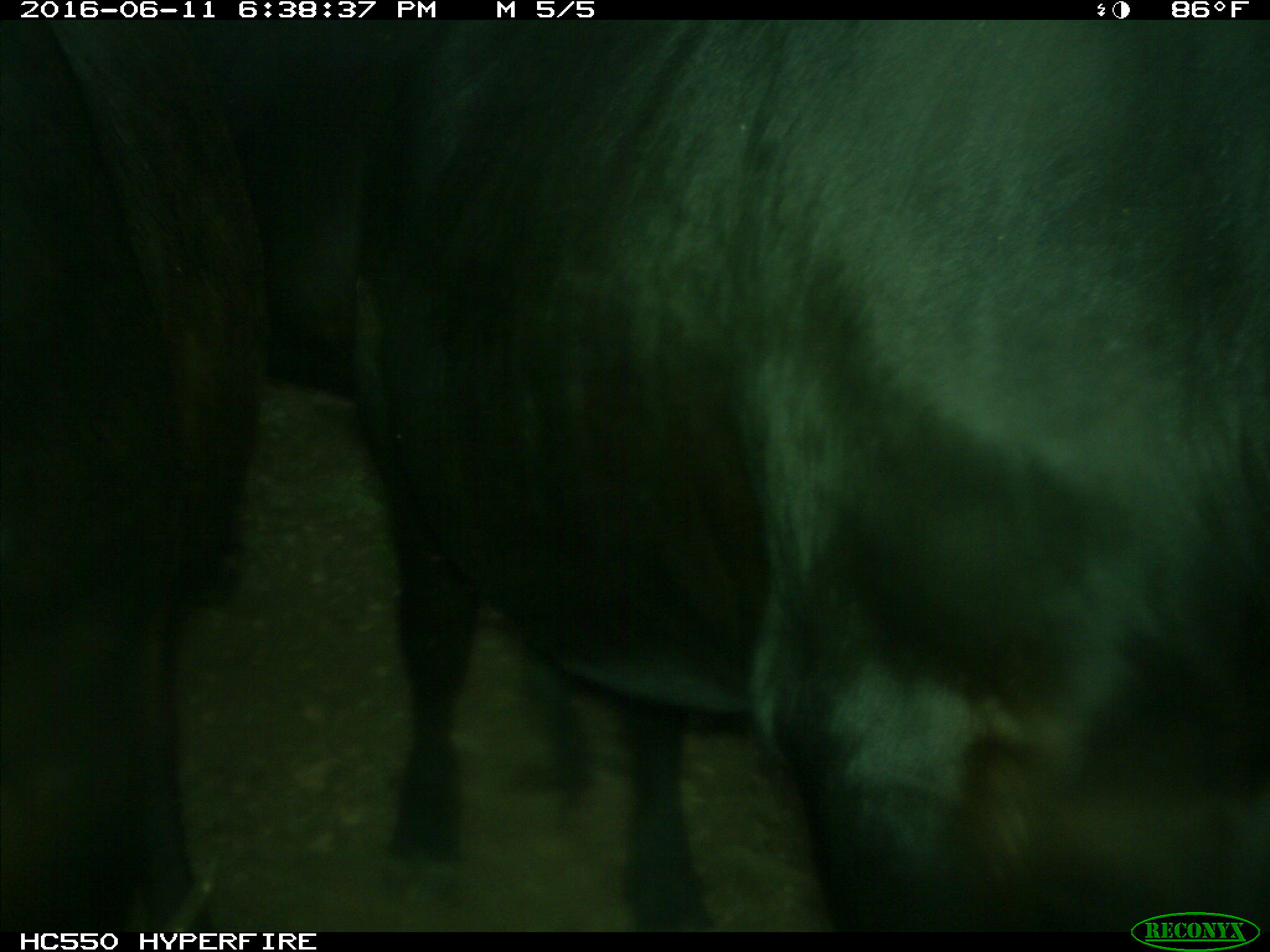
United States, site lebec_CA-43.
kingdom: Animalia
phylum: Chordata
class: Mammalia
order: Artiodactyla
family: Bovidae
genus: Bos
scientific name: Bos taurus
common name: domestic cow